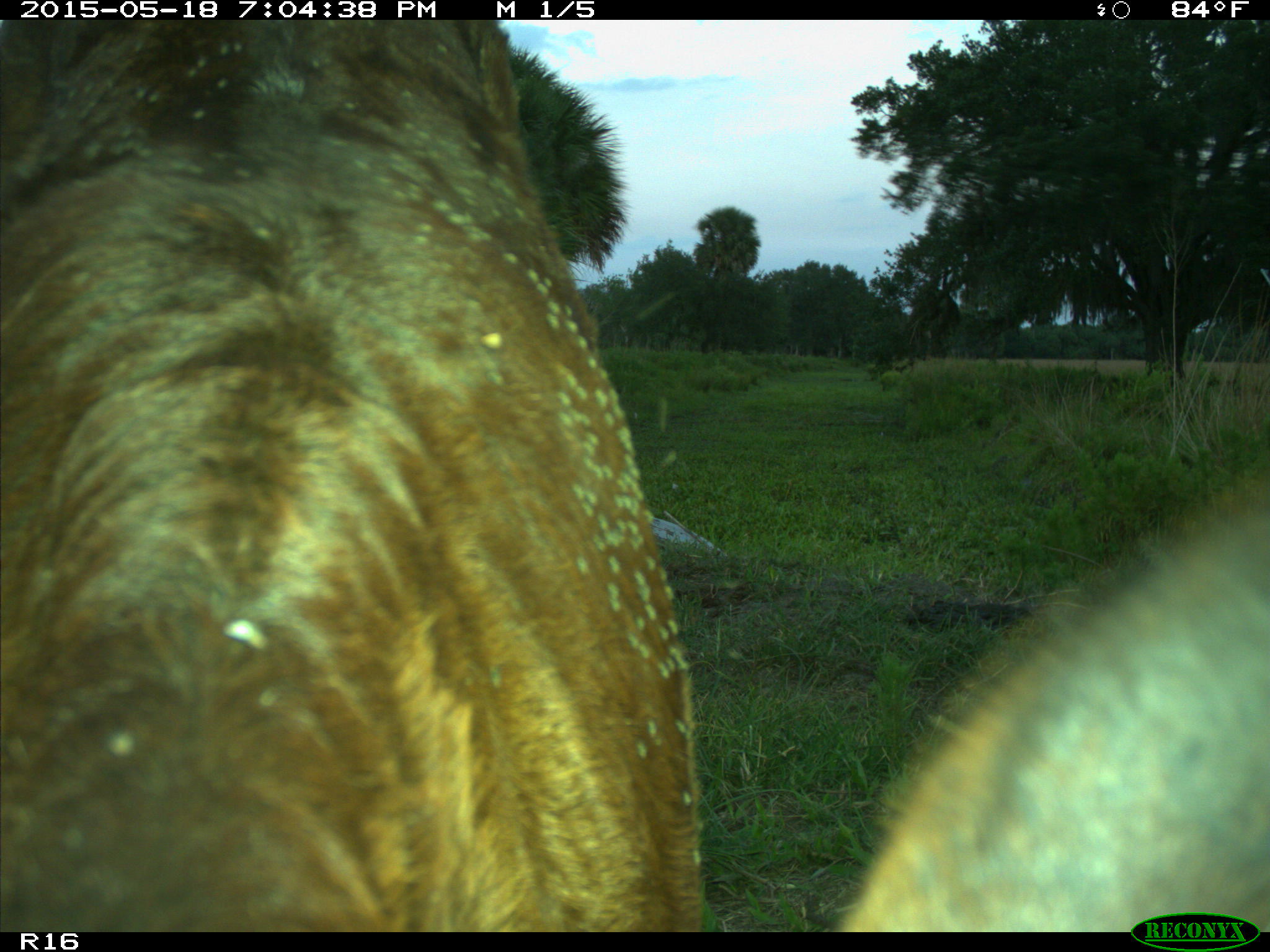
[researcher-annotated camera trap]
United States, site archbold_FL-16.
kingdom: Animalia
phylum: Chordata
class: Mammalia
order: Artiodactyla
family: Bovidae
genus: Bos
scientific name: Bos taurus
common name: domestic cow